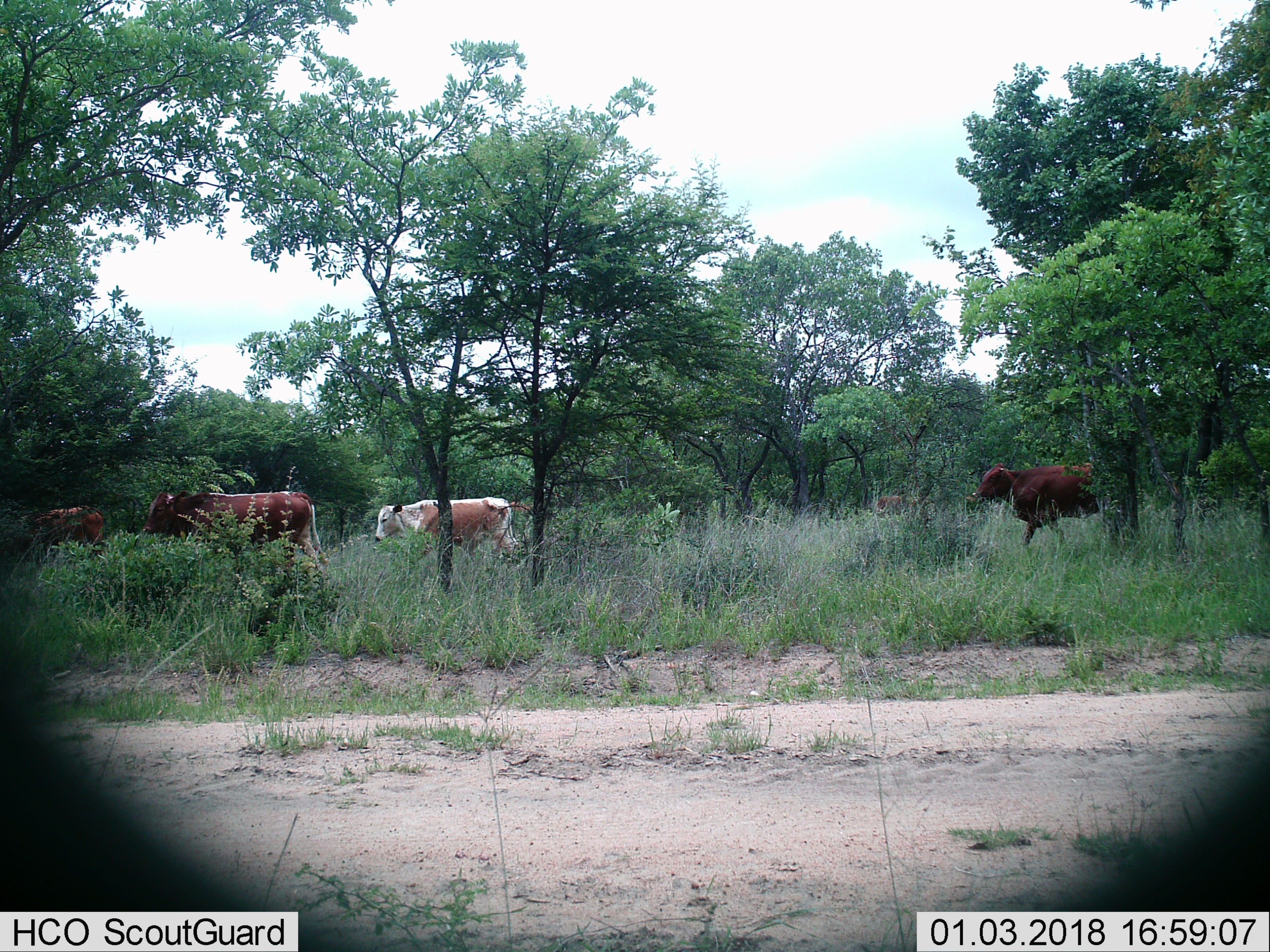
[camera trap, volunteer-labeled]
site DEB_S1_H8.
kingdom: Animalia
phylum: Chordata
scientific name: Vertebrata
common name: domestic animal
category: domesticanimal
Domesticanimal (domestic animal) (Vertebrata), count 5. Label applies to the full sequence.